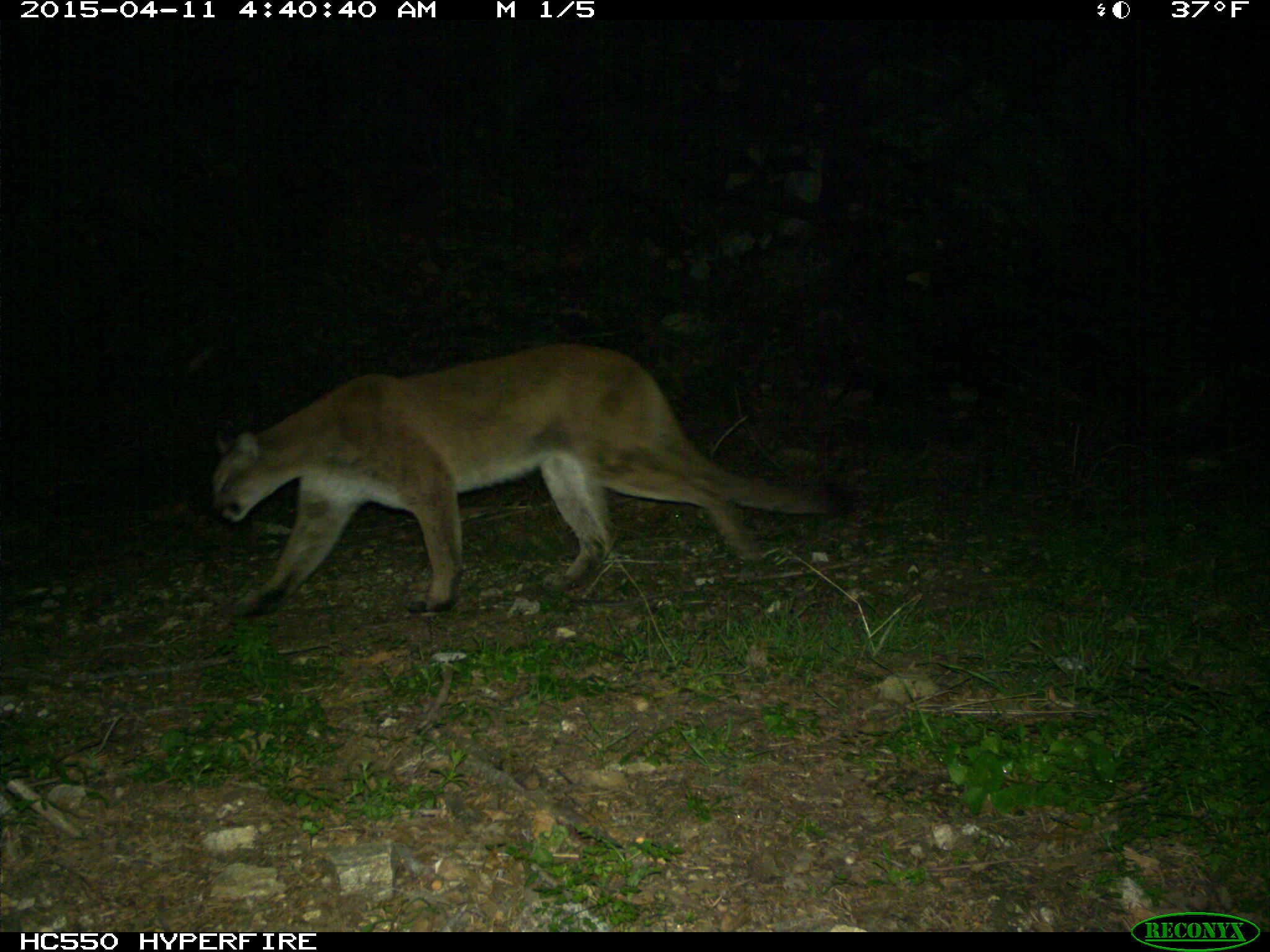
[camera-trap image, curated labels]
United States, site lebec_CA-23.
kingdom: Animalia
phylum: Chordata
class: Mammalia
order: Carnivora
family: Felidae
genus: Puma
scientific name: Puma concolor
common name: mountain lion